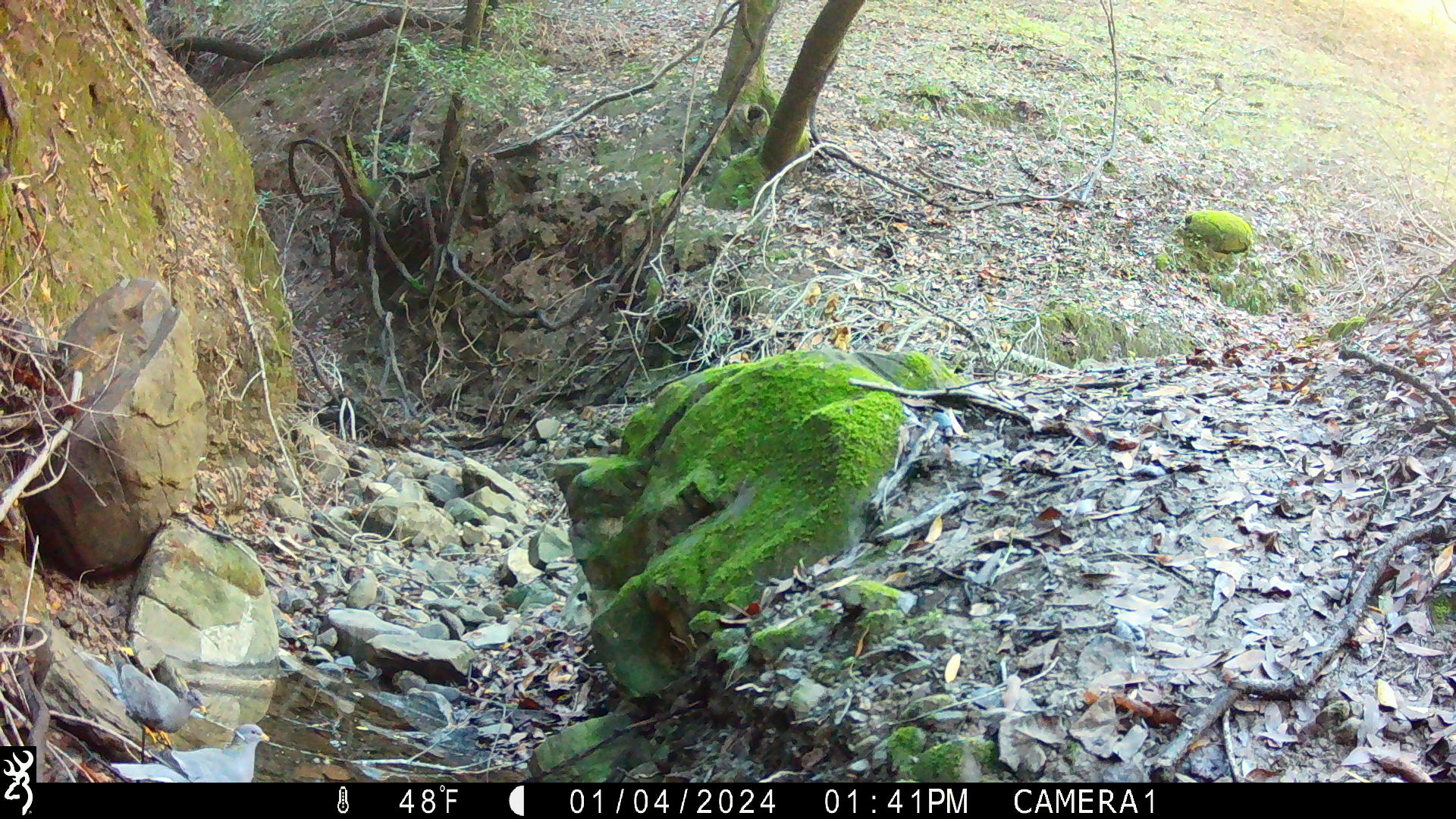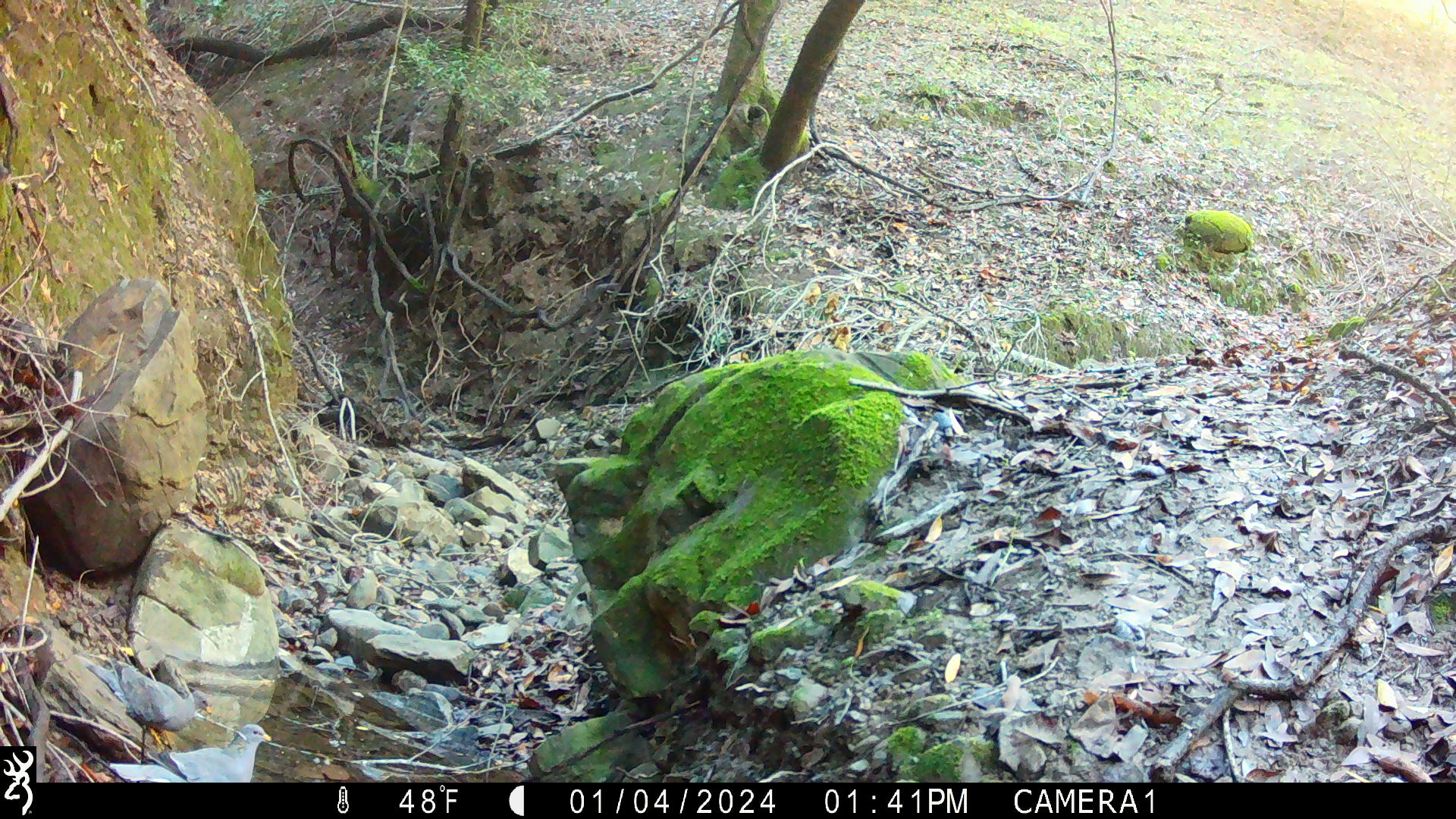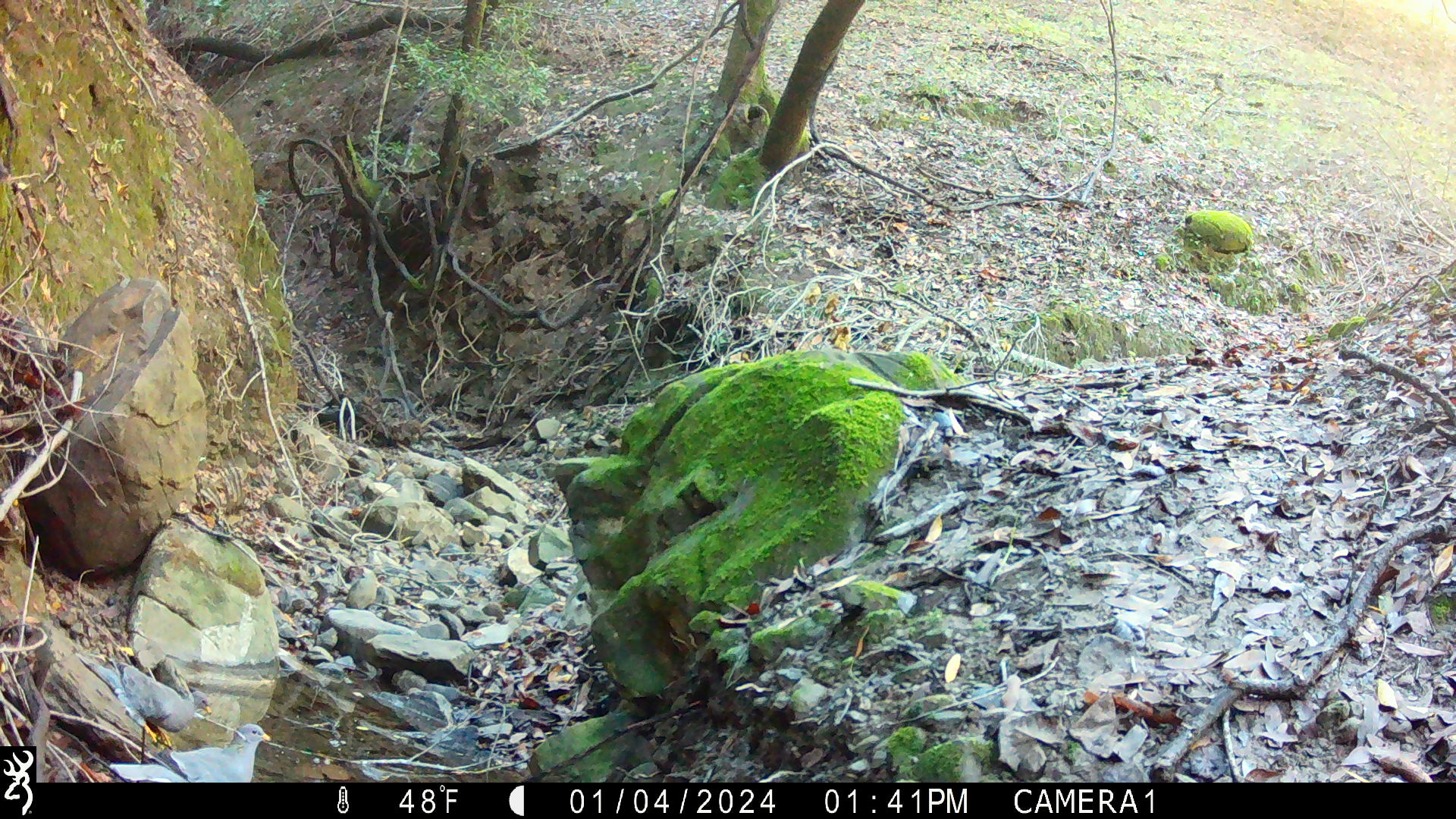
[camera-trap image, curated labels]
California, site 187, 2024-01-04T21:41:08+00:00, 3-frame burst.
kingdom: Animalia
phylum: Chordata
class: Aves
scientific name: Aves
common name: bird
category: unknown bird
Unknown bird (bird) (Aves).